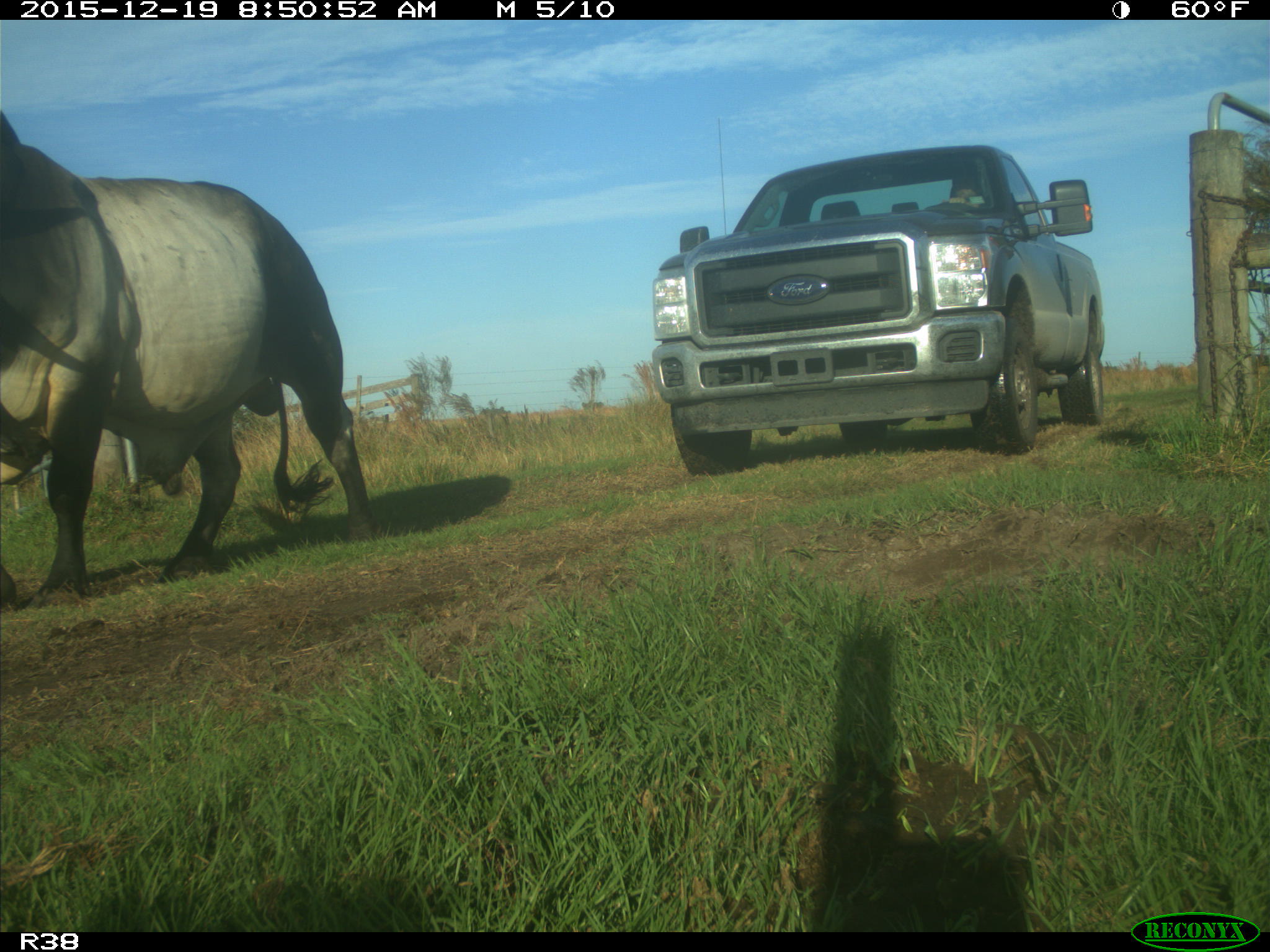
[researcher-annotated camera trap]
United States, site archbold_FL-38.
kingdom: Animalia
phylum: Chordata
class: Mammalia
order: Artiodactyla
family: Bovidae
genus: Bos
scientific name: Bos taurus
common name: domestic cow